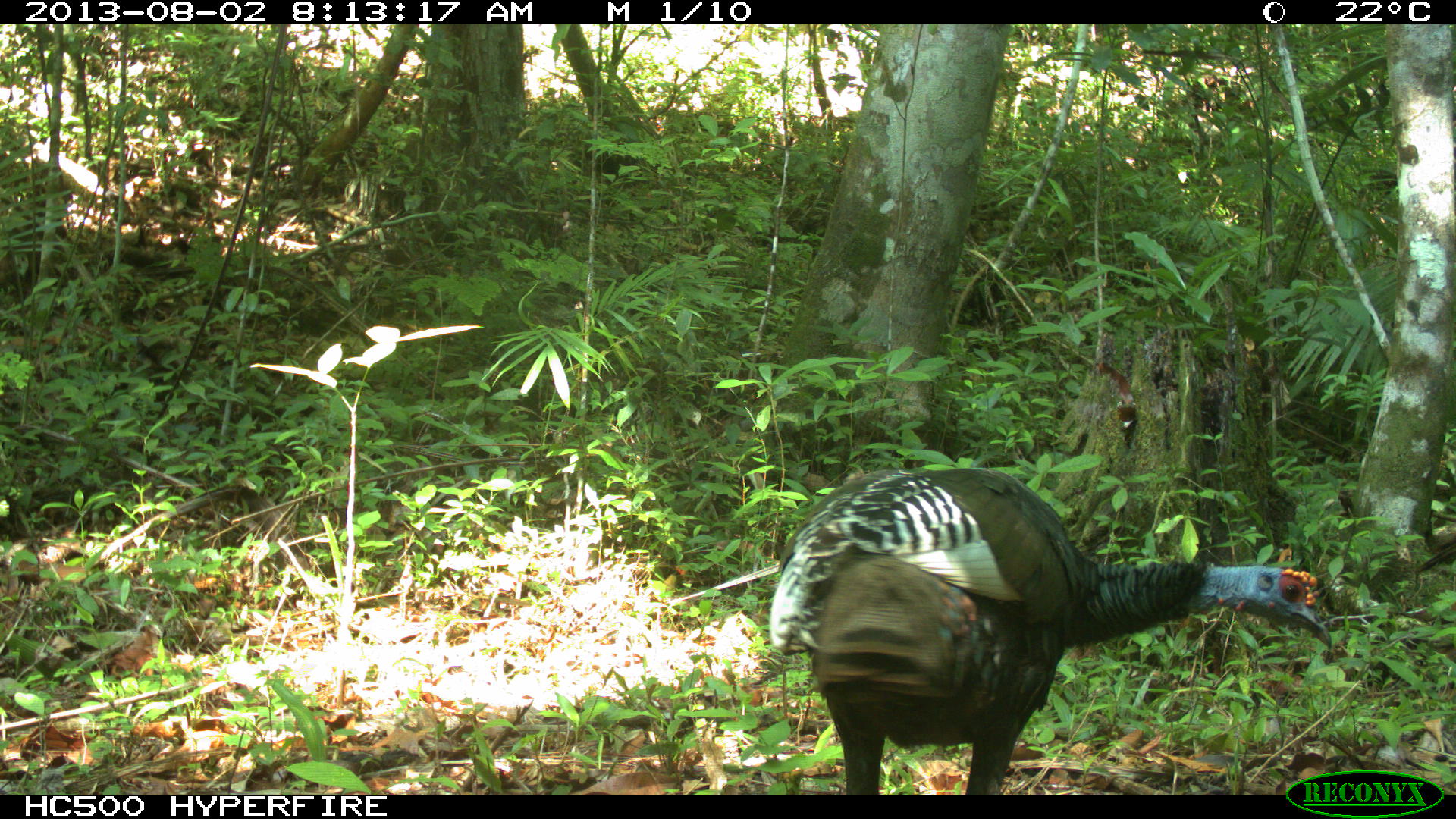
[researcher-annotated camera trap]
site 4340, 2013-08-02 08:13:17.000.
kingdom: Animalia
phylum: Chordata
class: Aves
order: Galliformes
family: Phasianidae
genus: Meleagris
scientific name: Meleagris ocellata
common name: ocellated turkey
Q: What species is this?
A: Meleagris ocellata (ocellated turkey).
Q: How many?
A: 2.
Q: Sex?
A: Male.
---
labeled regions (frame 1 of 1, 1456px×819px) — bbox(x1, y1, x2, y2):
meleagris ocellata: bbox(767, 464, 1334, 792)